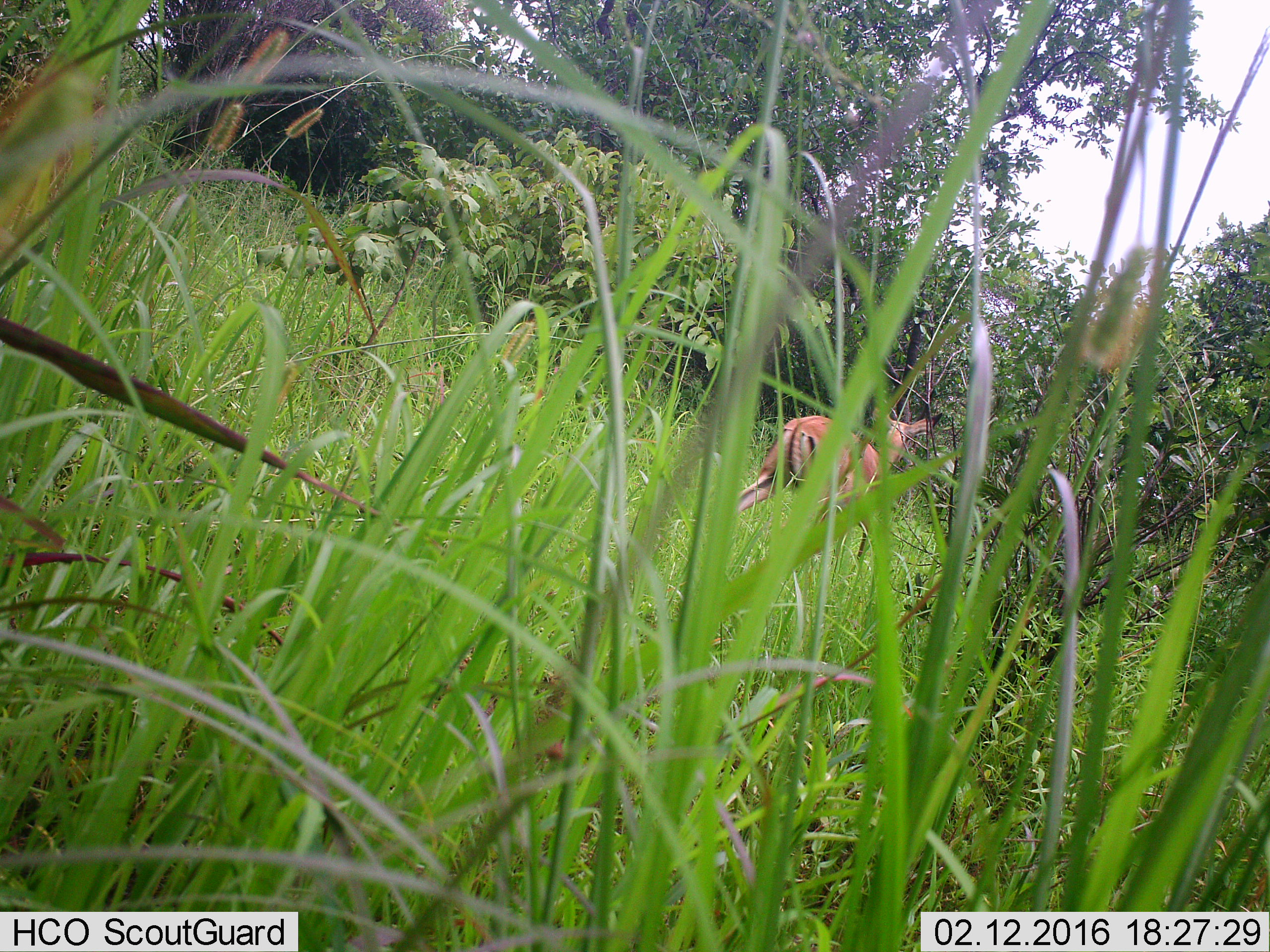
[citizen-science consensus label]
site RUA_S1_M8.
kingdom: Animalia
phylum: Chordata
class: Mammalia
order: Artiodactyla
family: Bovidae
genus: Aepyceros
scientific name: Aepyceros melampus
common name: impala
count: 1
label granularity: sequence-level